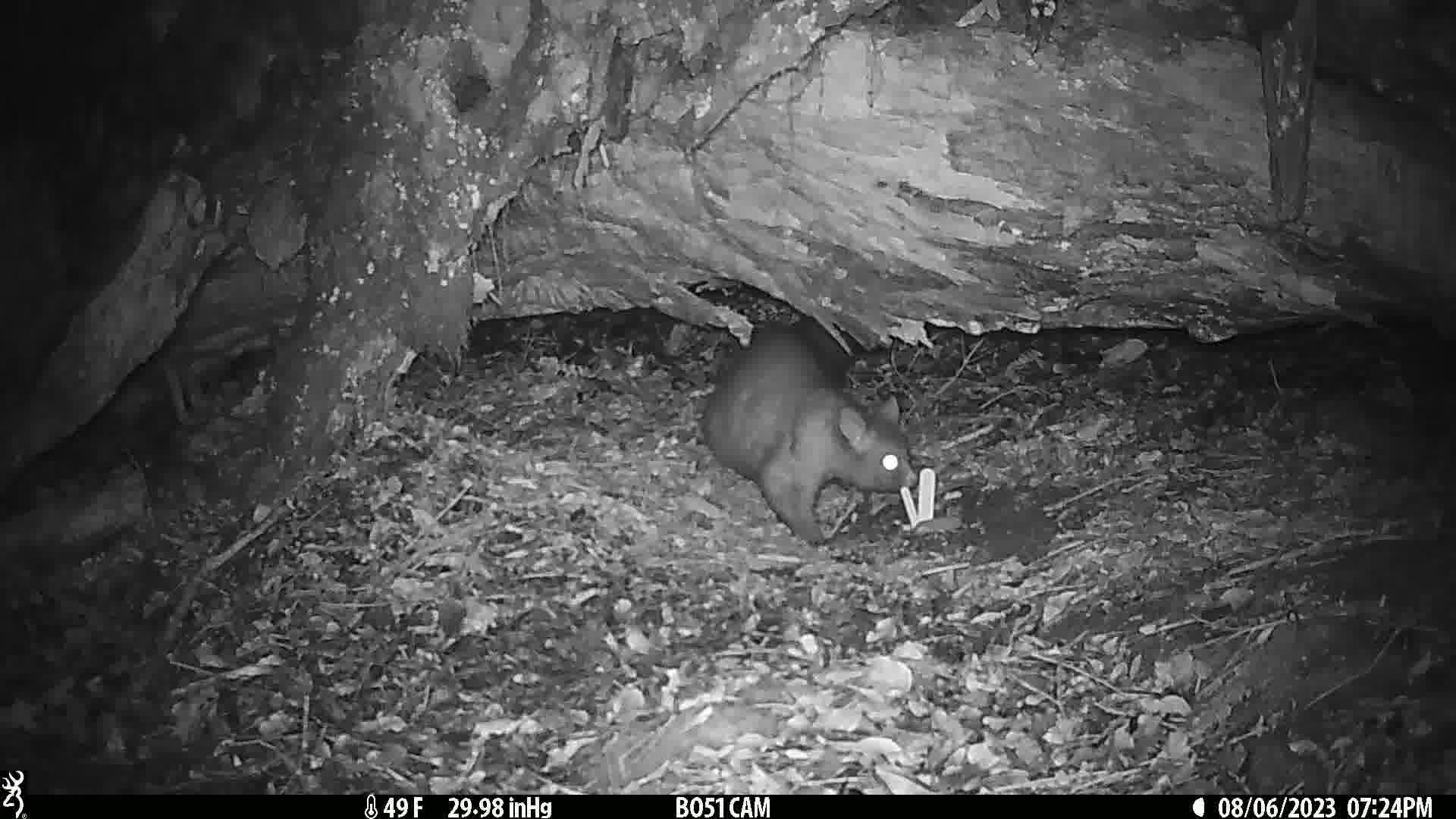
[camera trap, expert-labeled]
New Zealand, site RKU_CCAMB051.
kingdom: Animalia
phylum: Chordata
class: Mammalia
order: Diprotodontia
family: Phalangeridae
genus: Trichosurus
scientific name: Trichosurus vulpecula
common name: common brushtail possum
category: possum